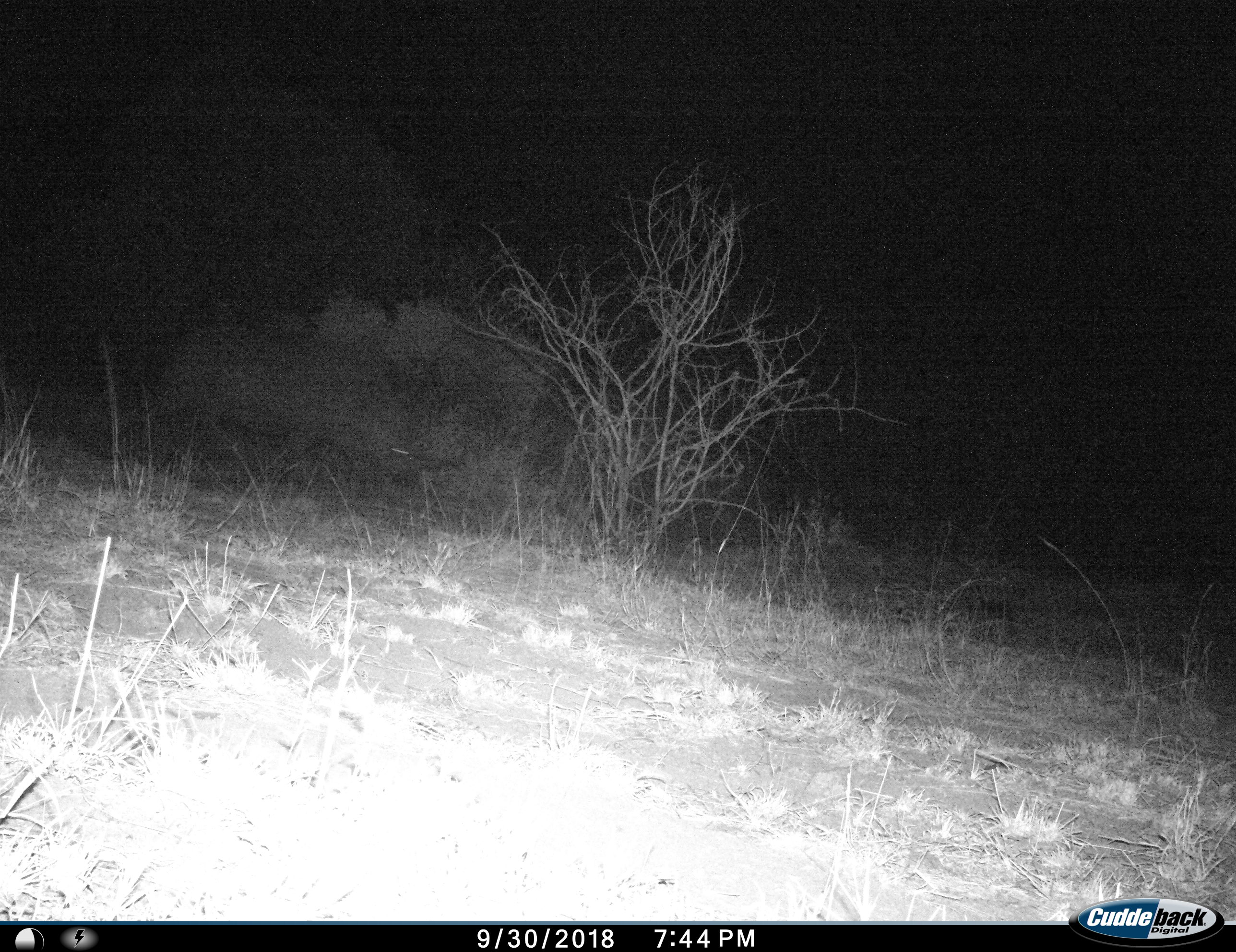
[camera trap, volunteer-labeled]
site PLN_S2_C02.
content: unidentified animal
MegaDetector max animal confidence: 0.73